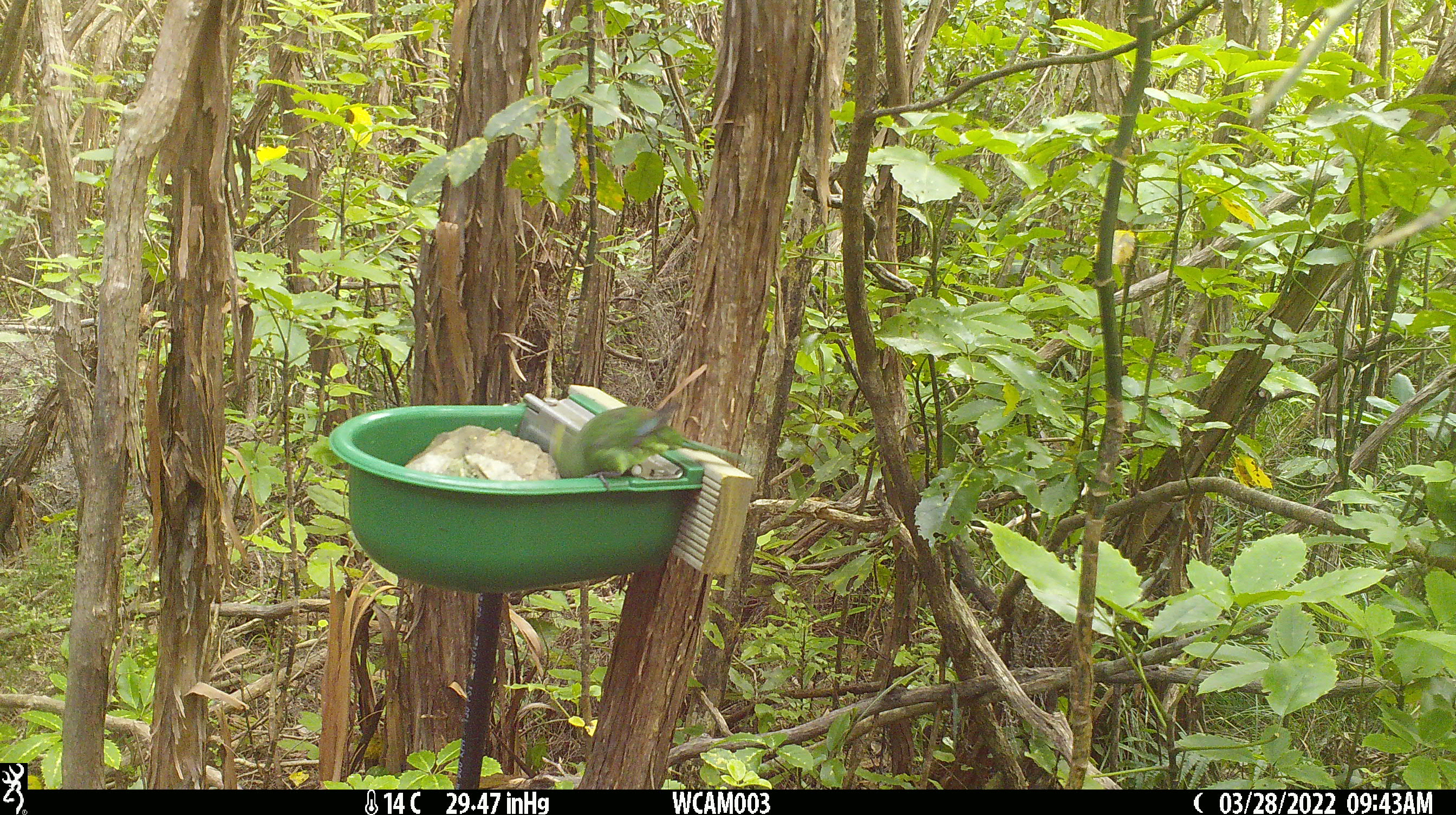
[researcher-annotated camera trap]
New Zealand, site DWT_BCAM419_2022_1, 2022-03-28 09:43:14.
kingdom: Animalia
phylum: Chordata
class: Aves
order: Psittaciformes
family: Psittaculidae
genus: Cyanoramphus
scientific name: Cyanoramphus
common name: parakeet